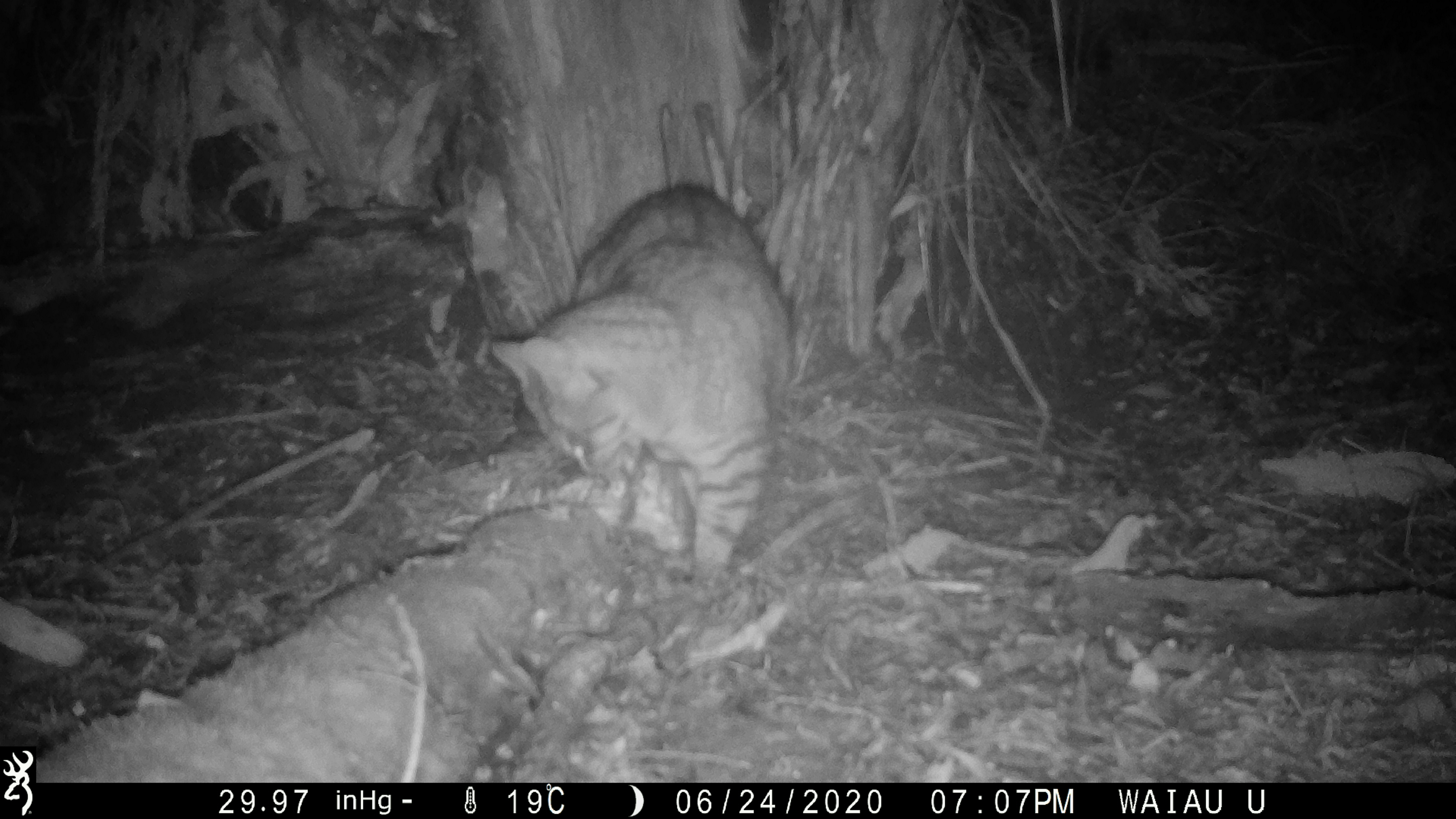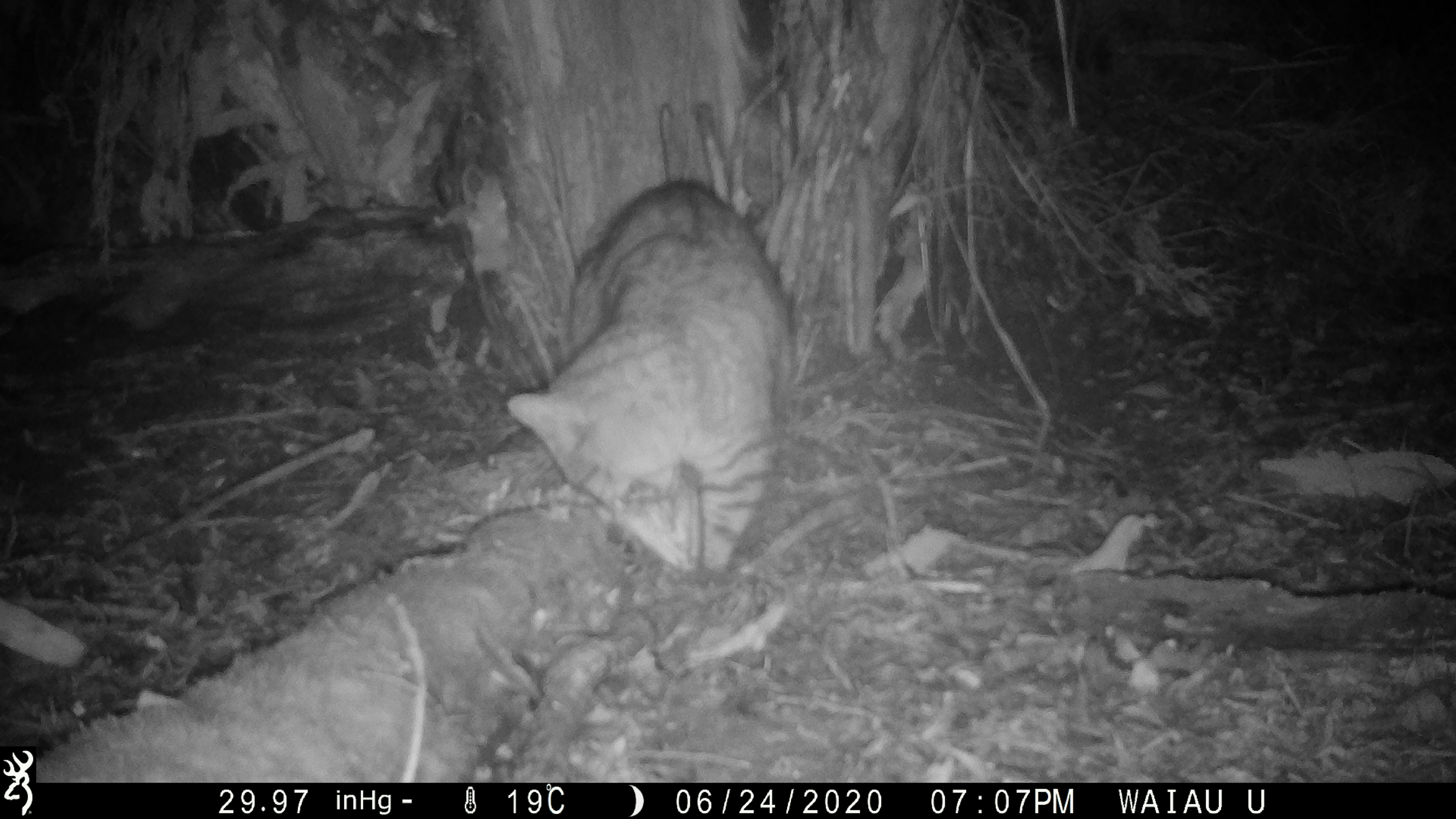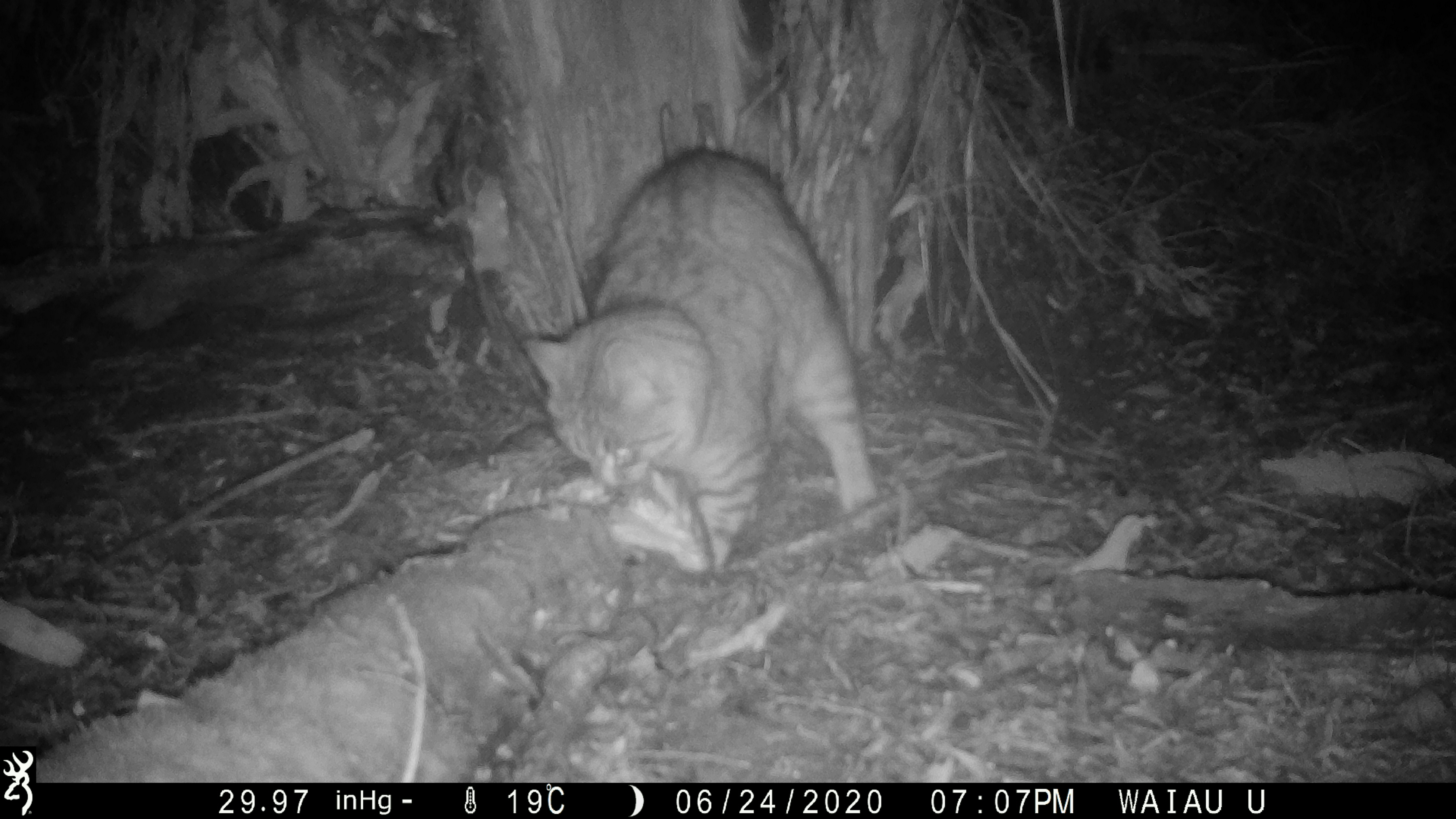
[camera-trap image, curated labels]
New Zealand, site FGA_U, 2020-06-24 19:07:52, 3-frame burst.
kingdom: Animalia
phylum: Chordata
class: Mammalia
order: Carnivora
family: Felidae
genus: Felis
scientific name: Felis catus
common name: domestic cat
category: cat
Cat (domestic cat) (Felis catus).